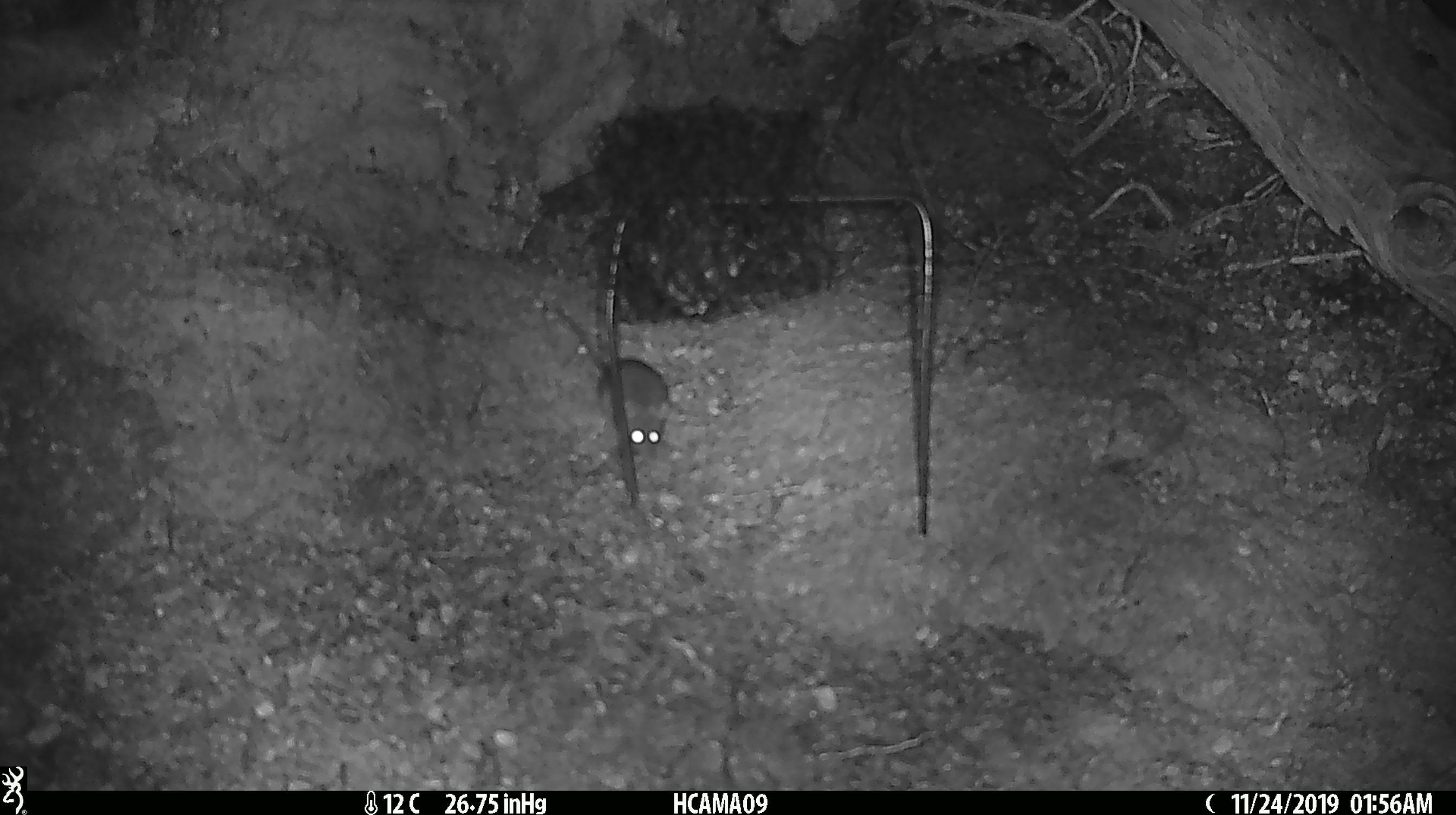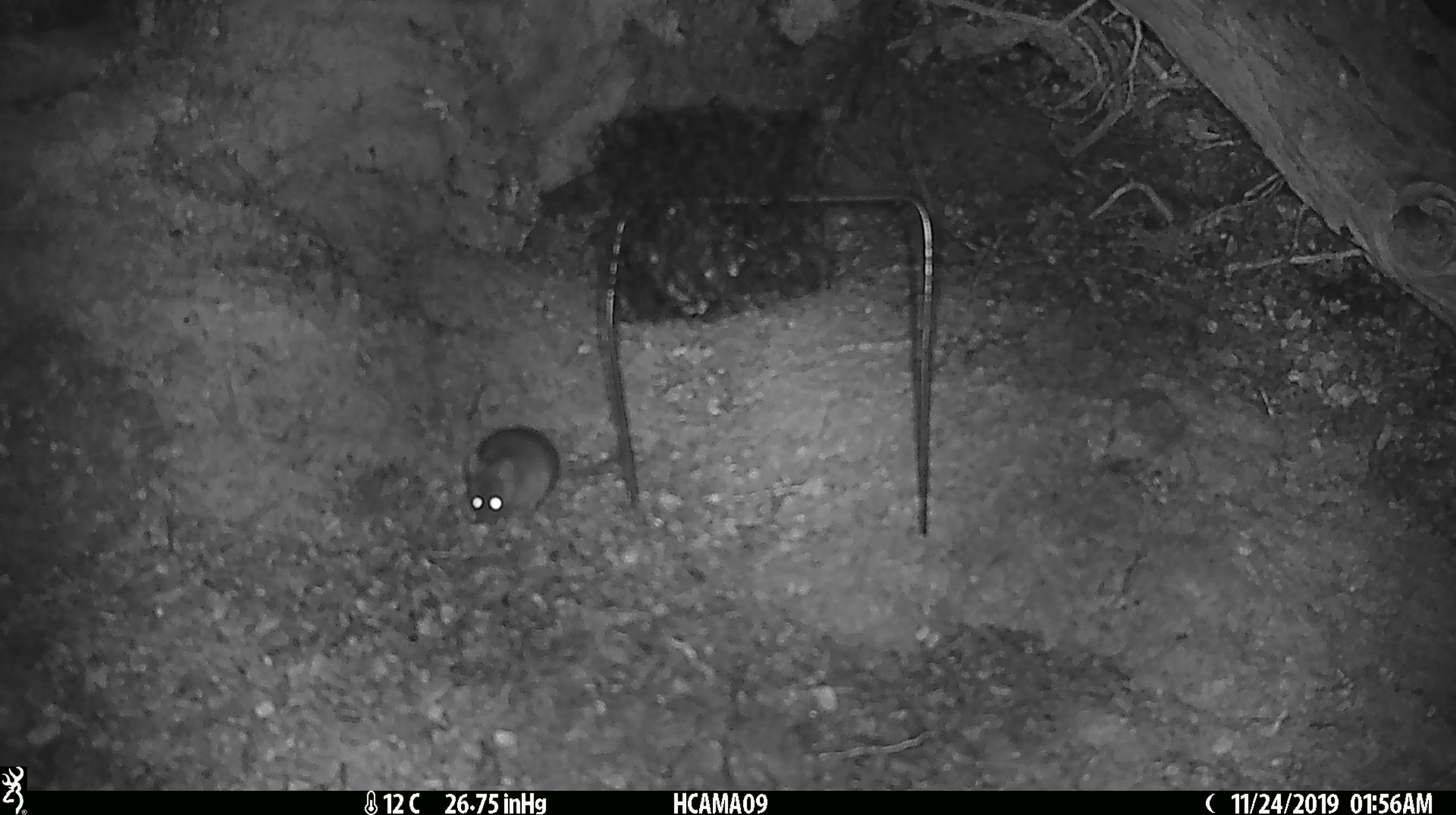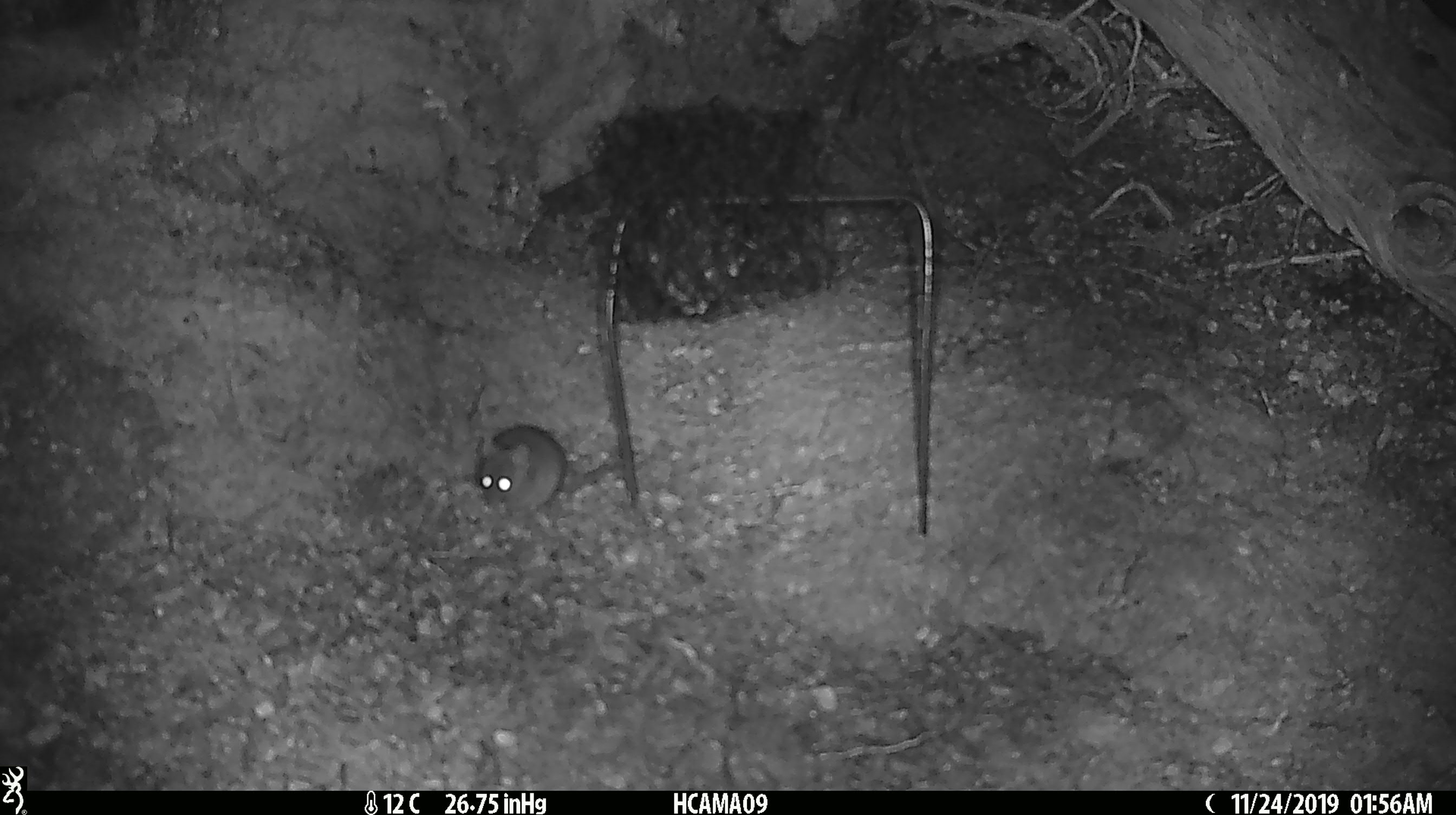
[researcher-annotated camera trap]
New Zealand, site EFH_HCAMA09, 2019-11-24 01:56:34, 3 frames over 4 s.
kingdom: Animalia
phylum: Chordata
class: Mammalia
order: Rodentia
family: Muridae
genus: Mus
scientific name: Mus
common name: mouse